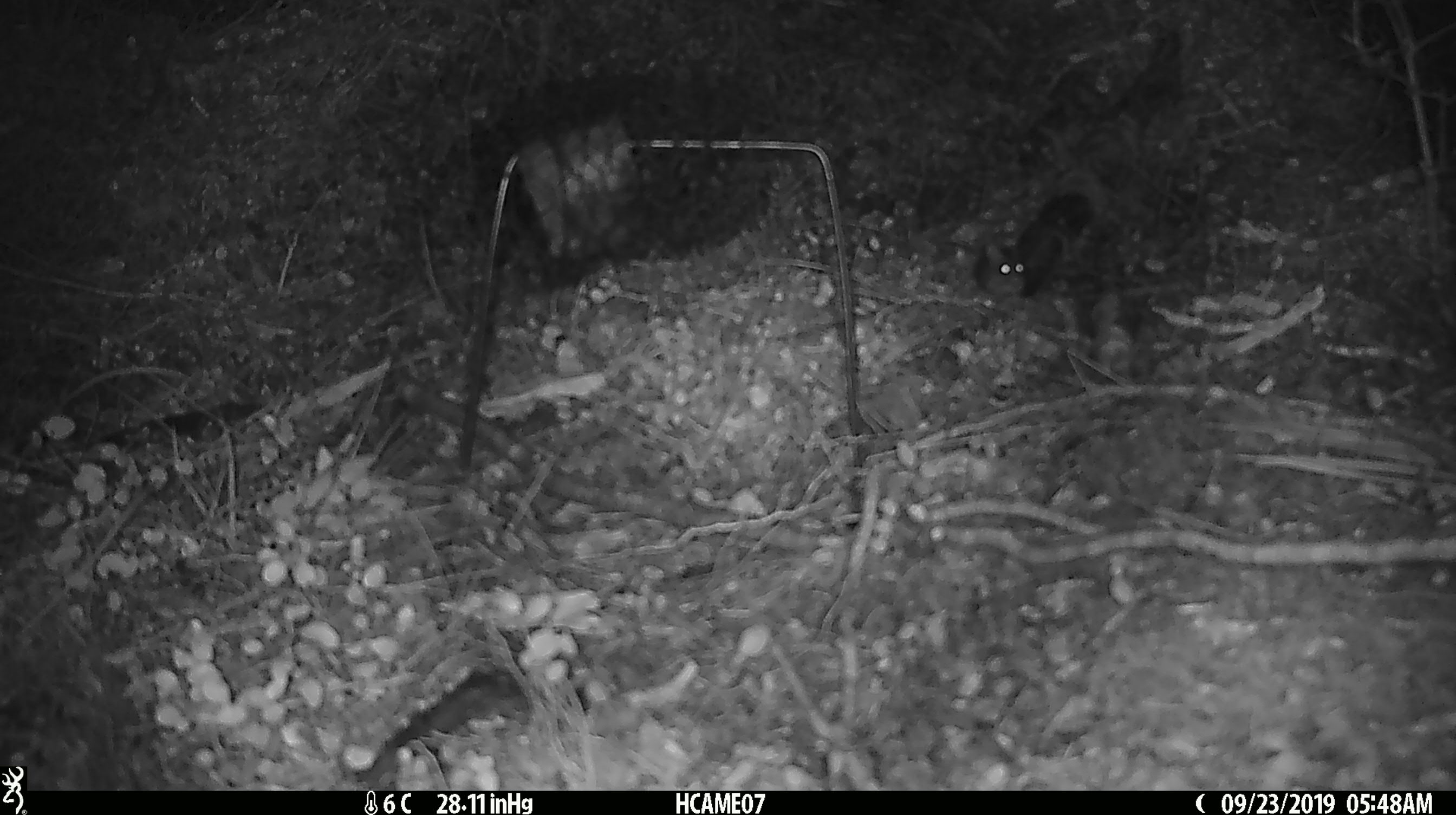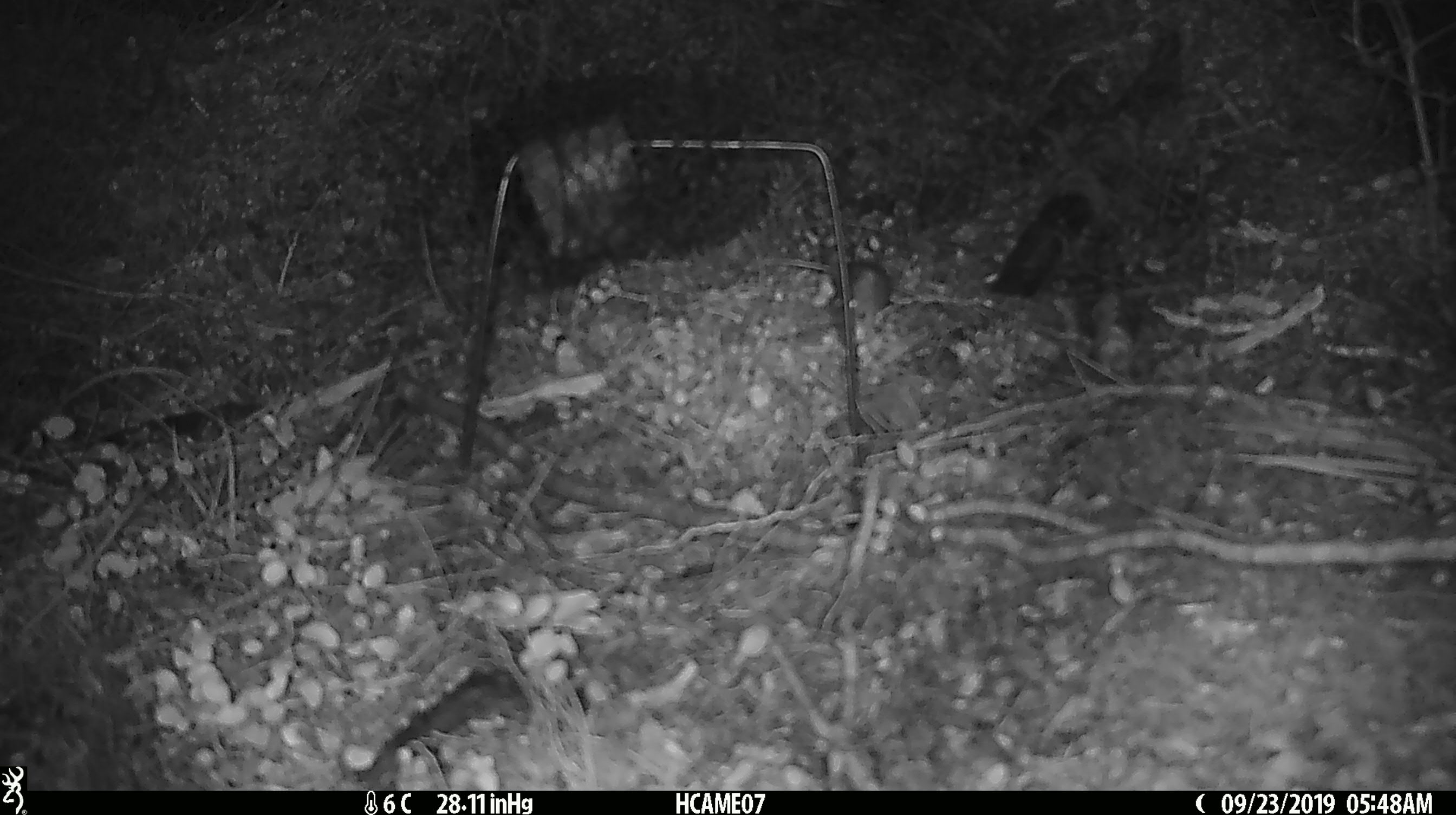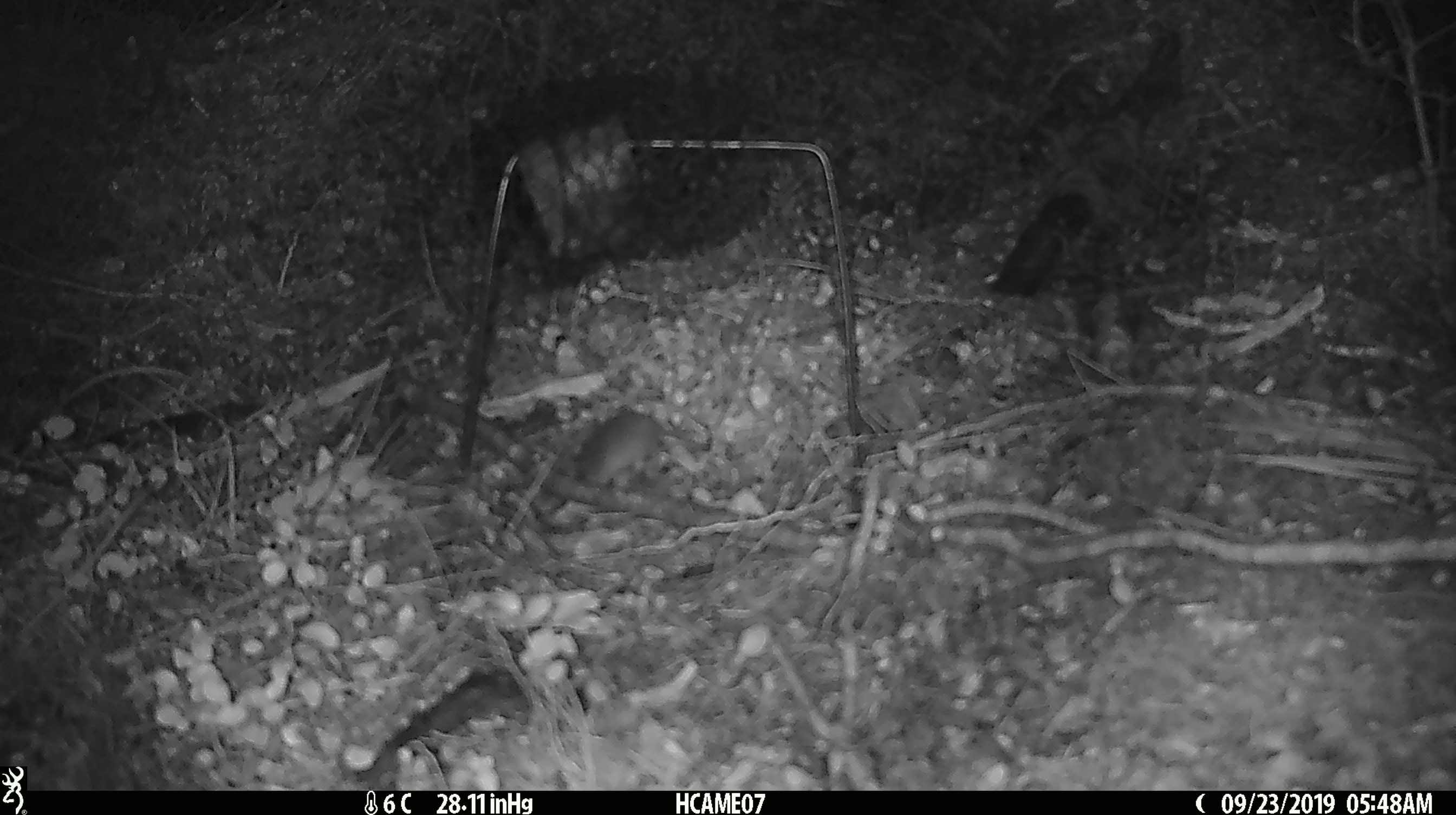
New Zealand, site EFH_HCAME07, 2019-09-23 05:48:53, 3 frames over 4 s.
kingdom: Animalia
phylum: Chordata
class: Mammalia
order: Rodentia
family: Muridae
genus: Mus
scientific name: Mus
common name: mouse